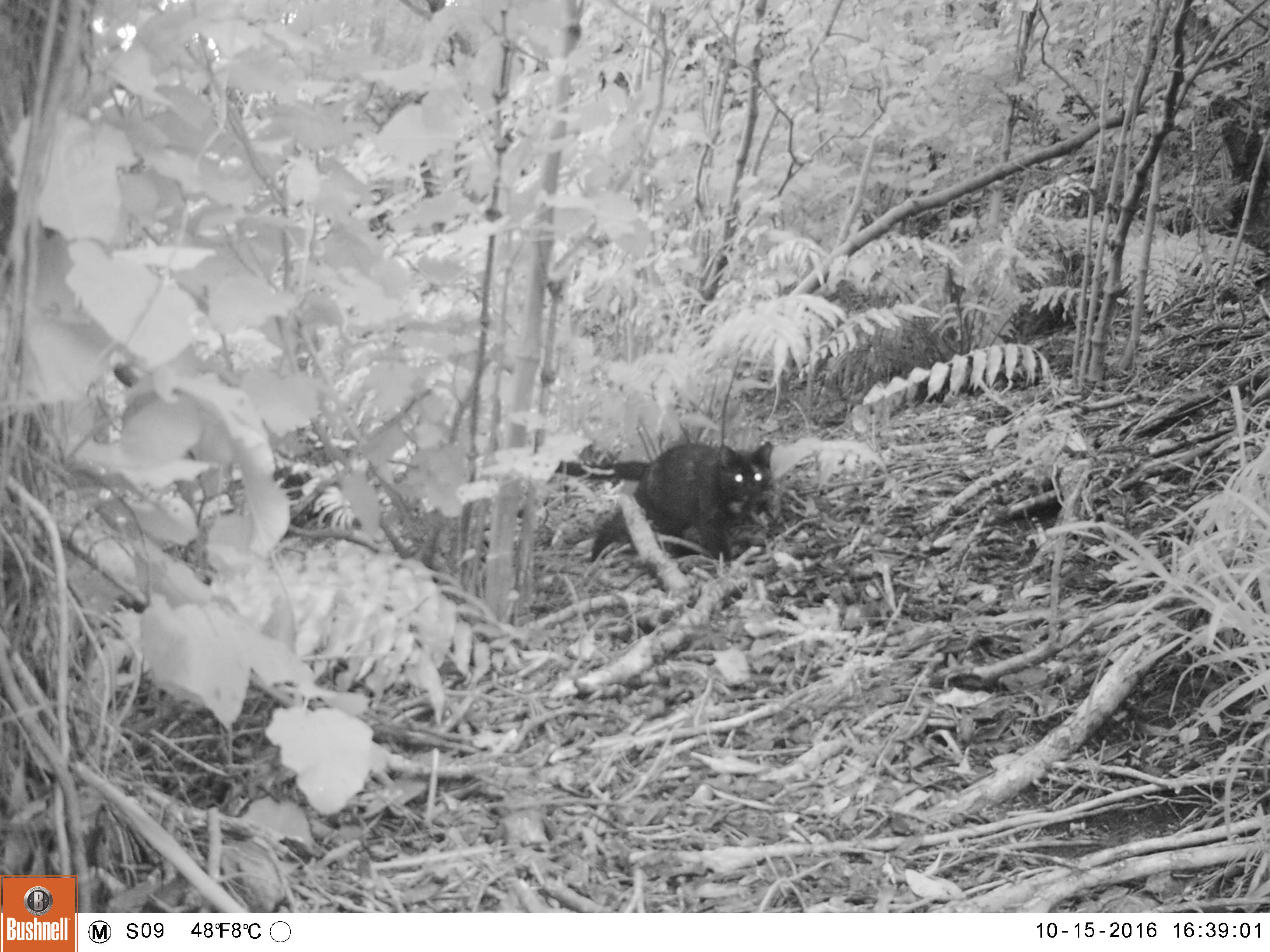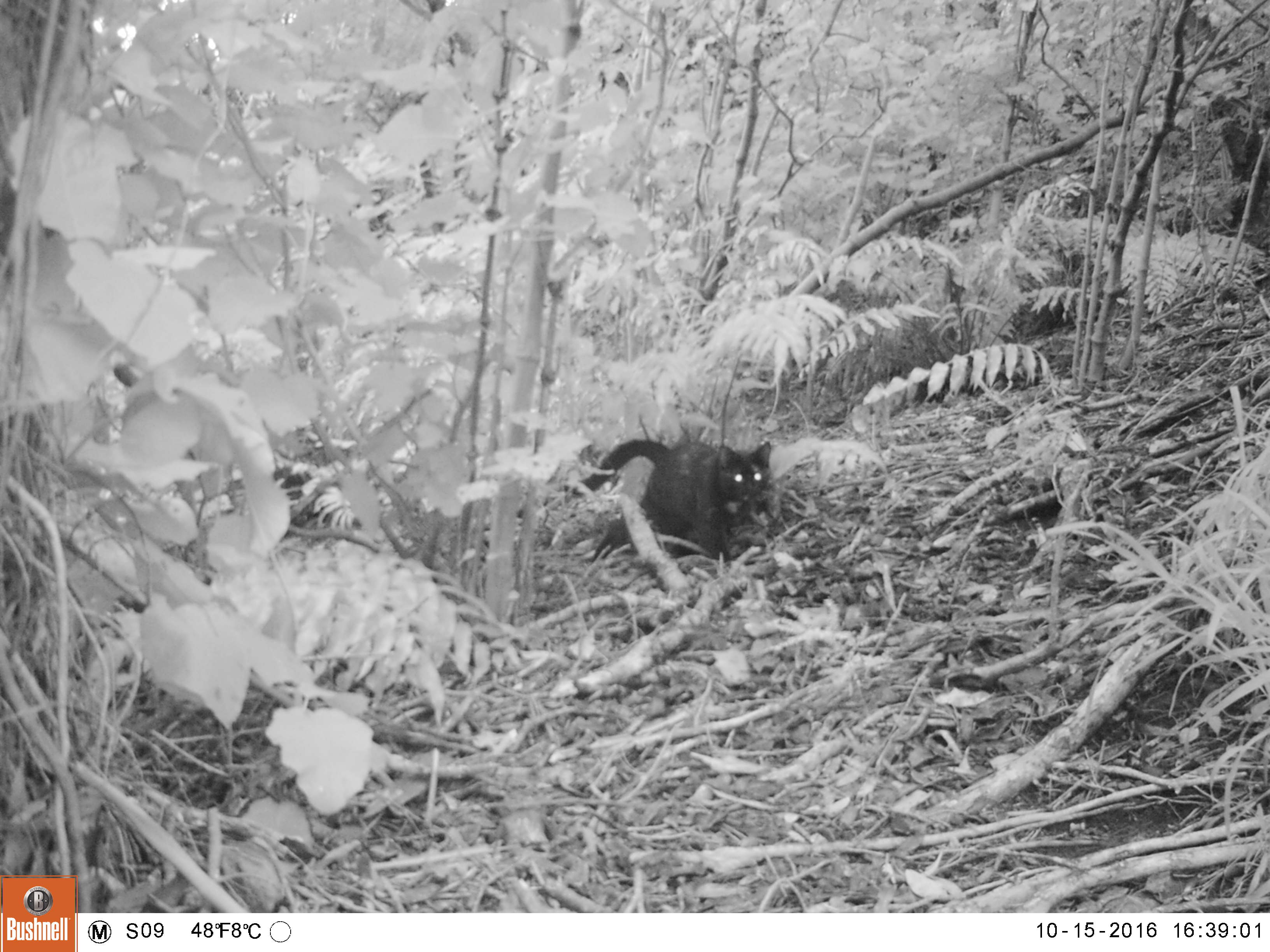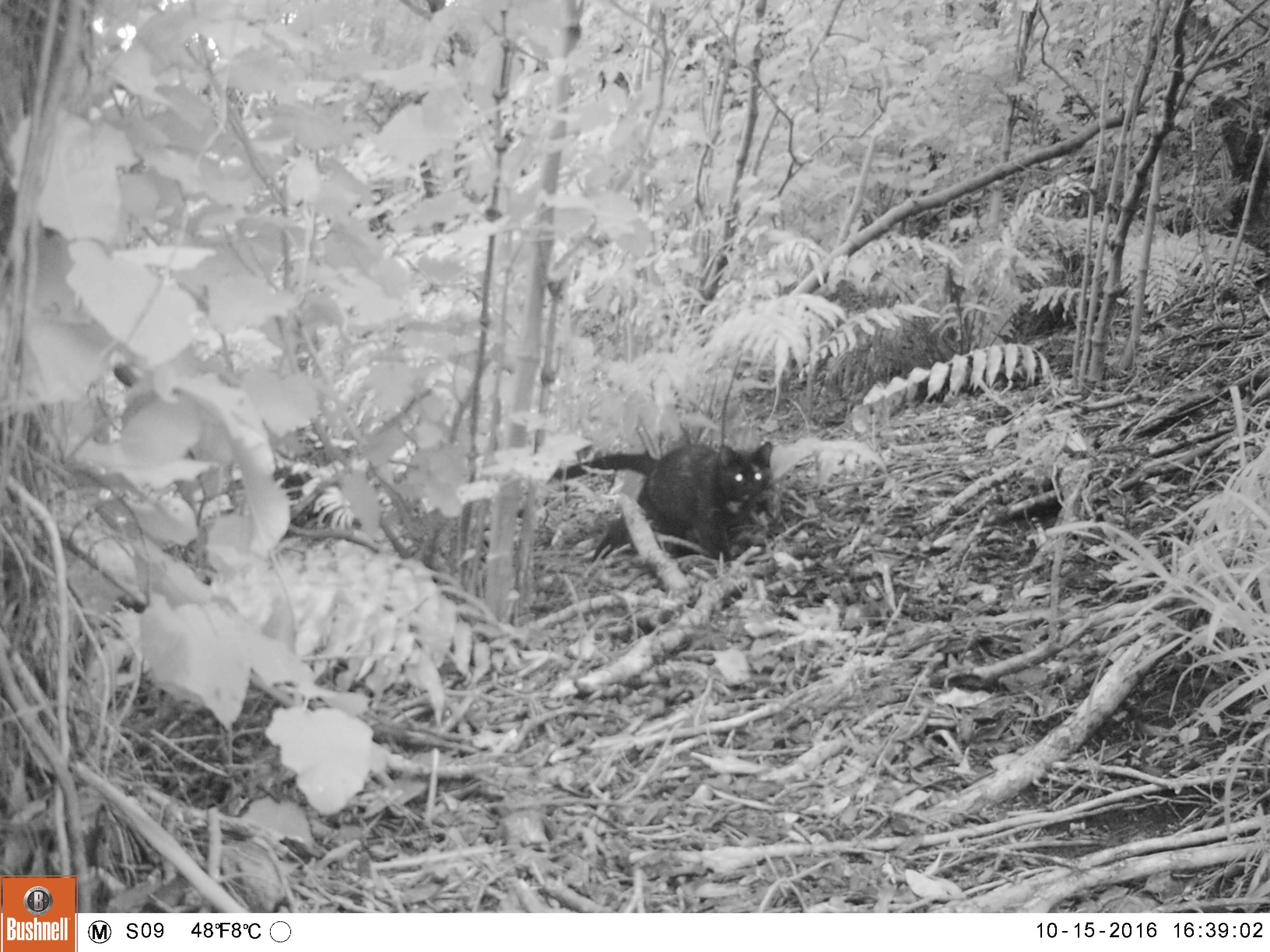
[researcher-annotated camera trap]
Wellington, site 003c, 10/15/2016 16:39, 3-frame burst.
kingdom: Animalia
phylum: Chordata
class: Mammalia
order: Carnivora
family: Felidae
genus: Felis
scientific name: Felis catus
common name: cat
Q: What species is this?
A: Cat (Felis catus).